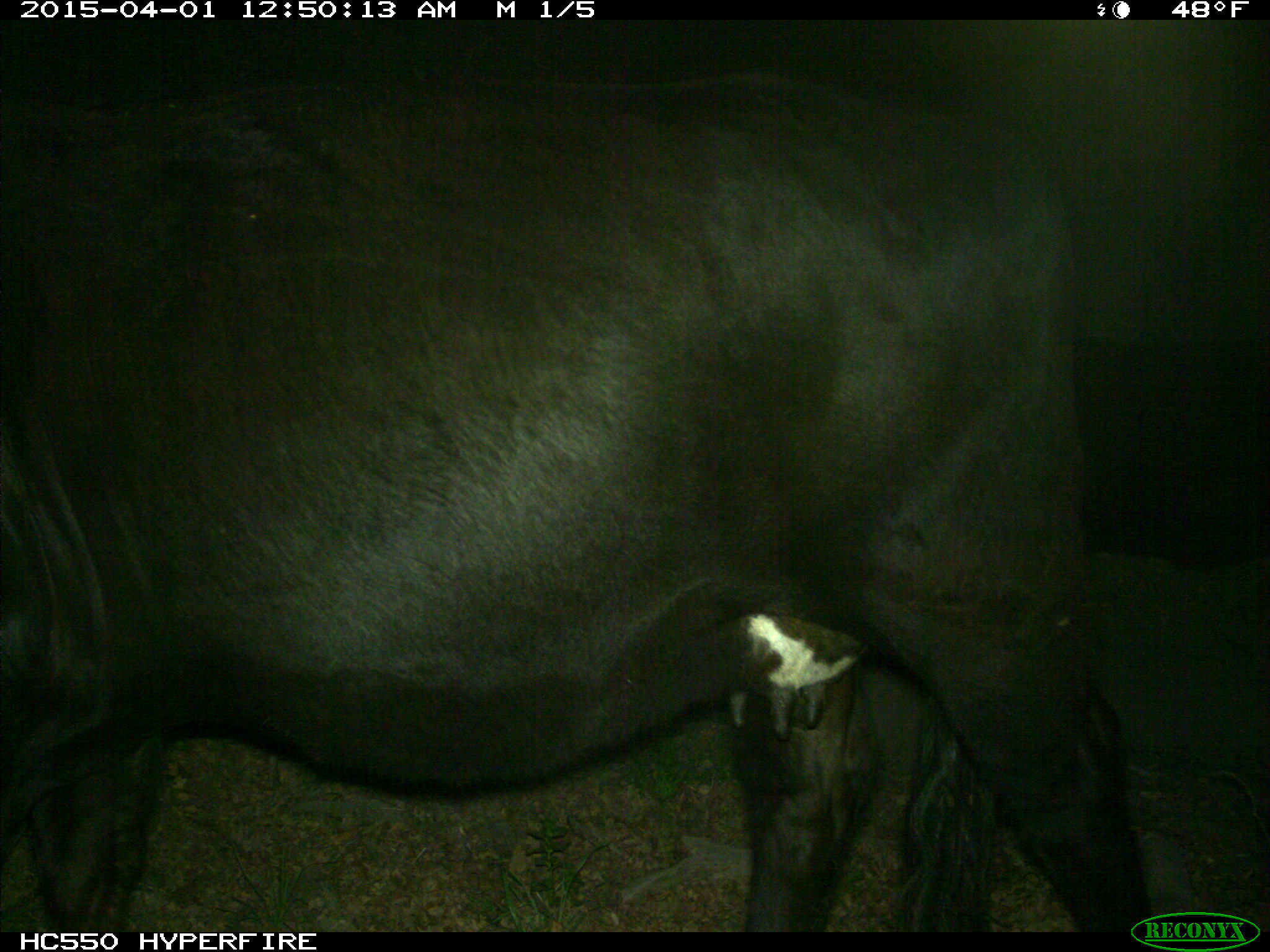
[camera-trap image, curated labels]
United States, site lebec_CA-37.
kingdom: Animalia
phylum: Chordata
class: Mammalia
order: Artiodactyla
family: Bovidae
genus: Bos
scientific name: Bos taurus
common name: domestic cow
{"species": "Bos taurus (domestic cow)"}